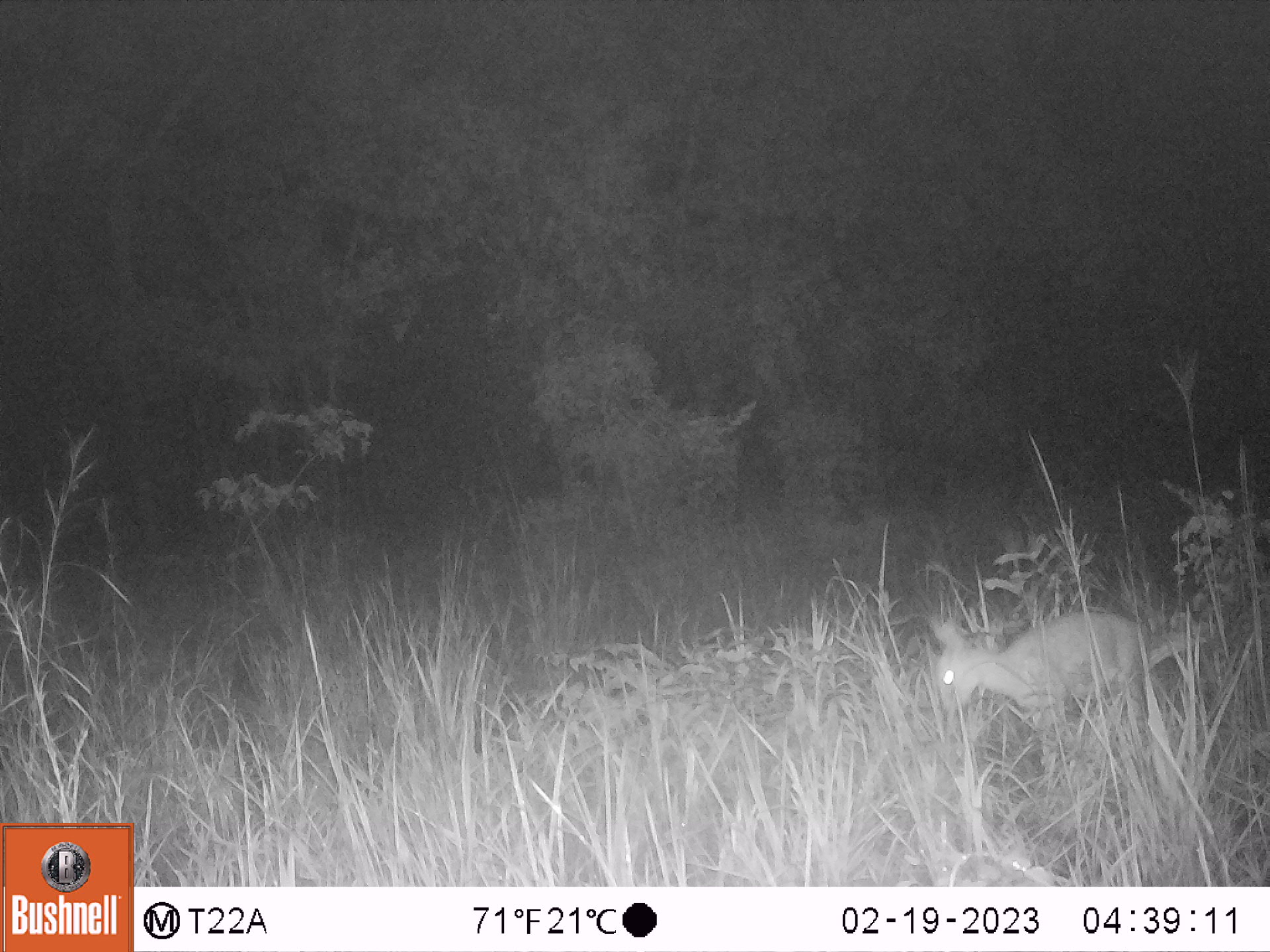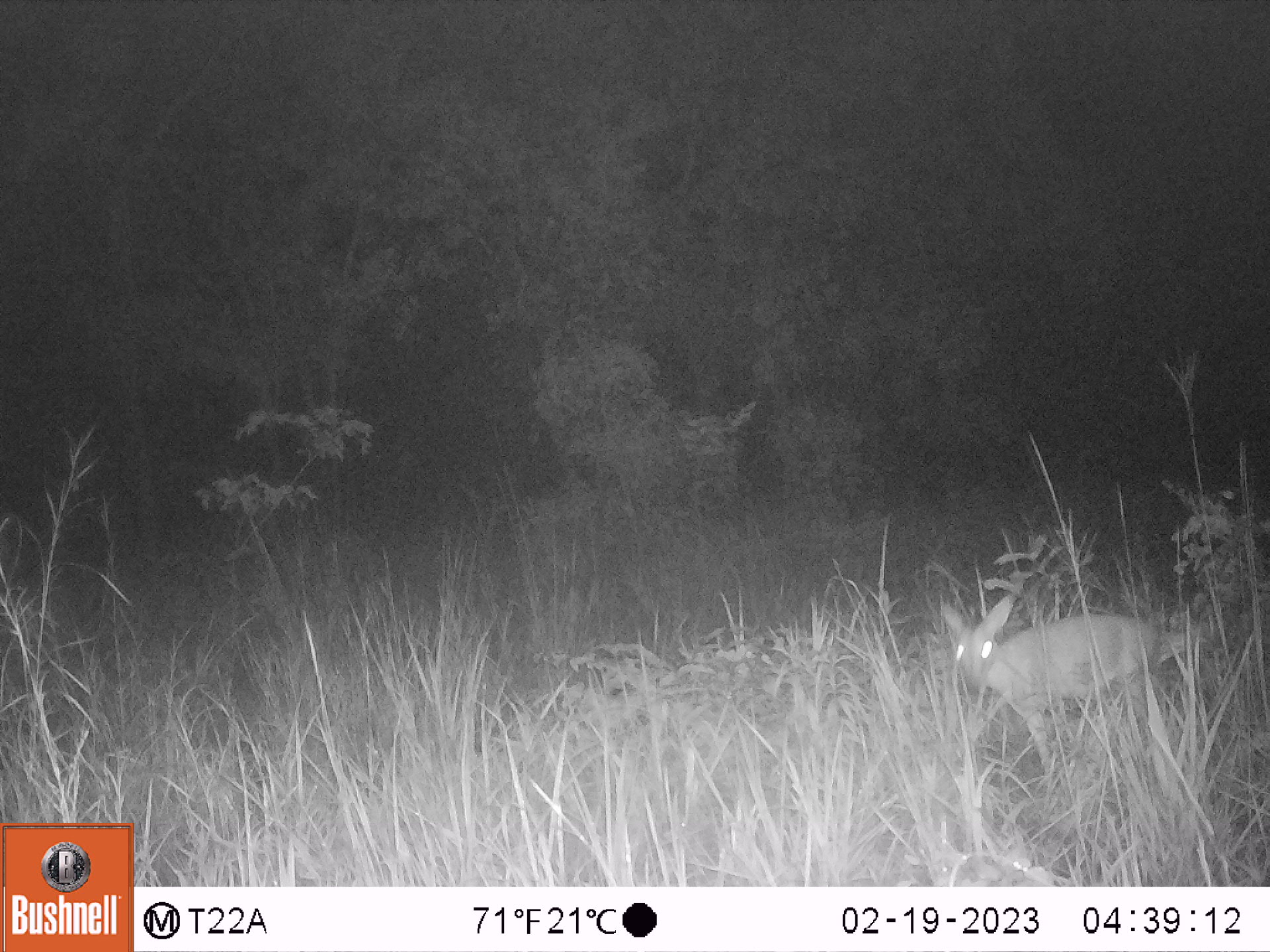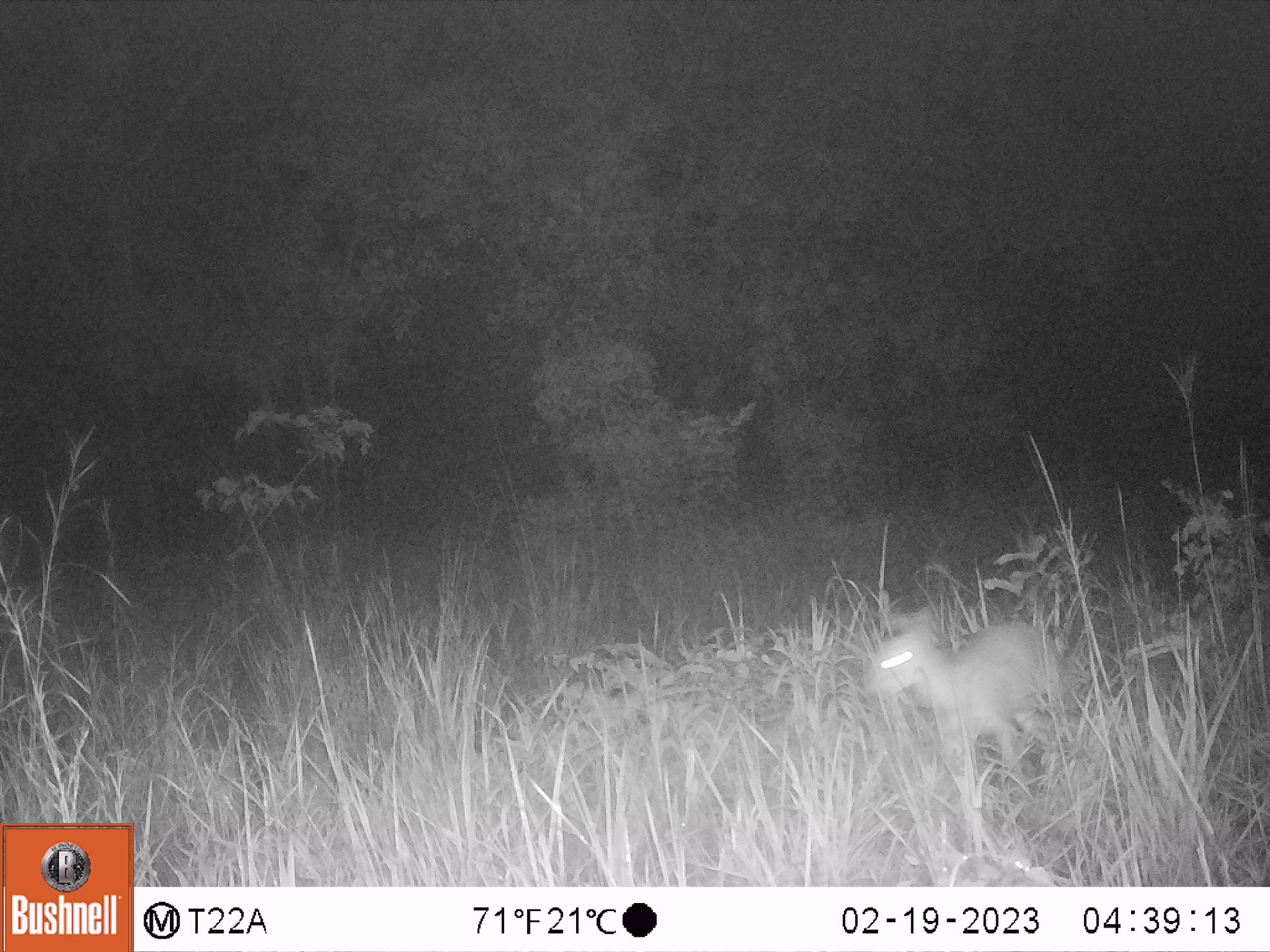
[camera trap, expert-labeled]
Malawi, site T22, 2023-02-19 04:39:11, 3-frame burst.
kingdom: Animalia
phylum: Chordata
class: Mammalia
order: Artiodactyla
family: Bovidae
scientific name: Antilopinae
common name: small antelope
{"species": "small antelope (Antilopinae)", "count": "1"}